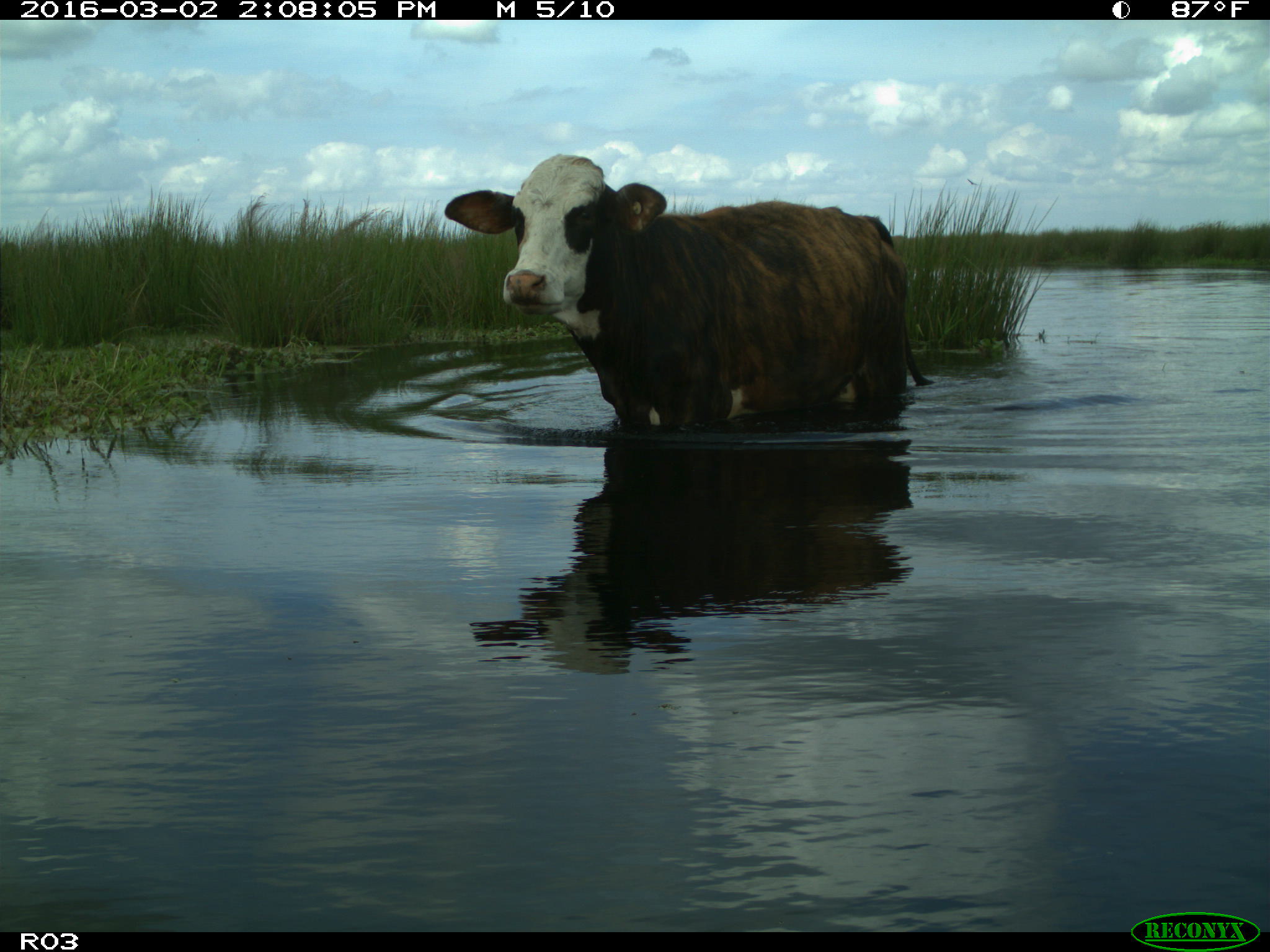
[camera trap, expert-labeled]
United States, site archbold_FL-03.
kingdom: Animalia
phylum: Chordata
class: Mammalia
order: Artiodactyla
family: Bovidae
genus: Bos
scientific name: Bos taurus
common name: domestic cow